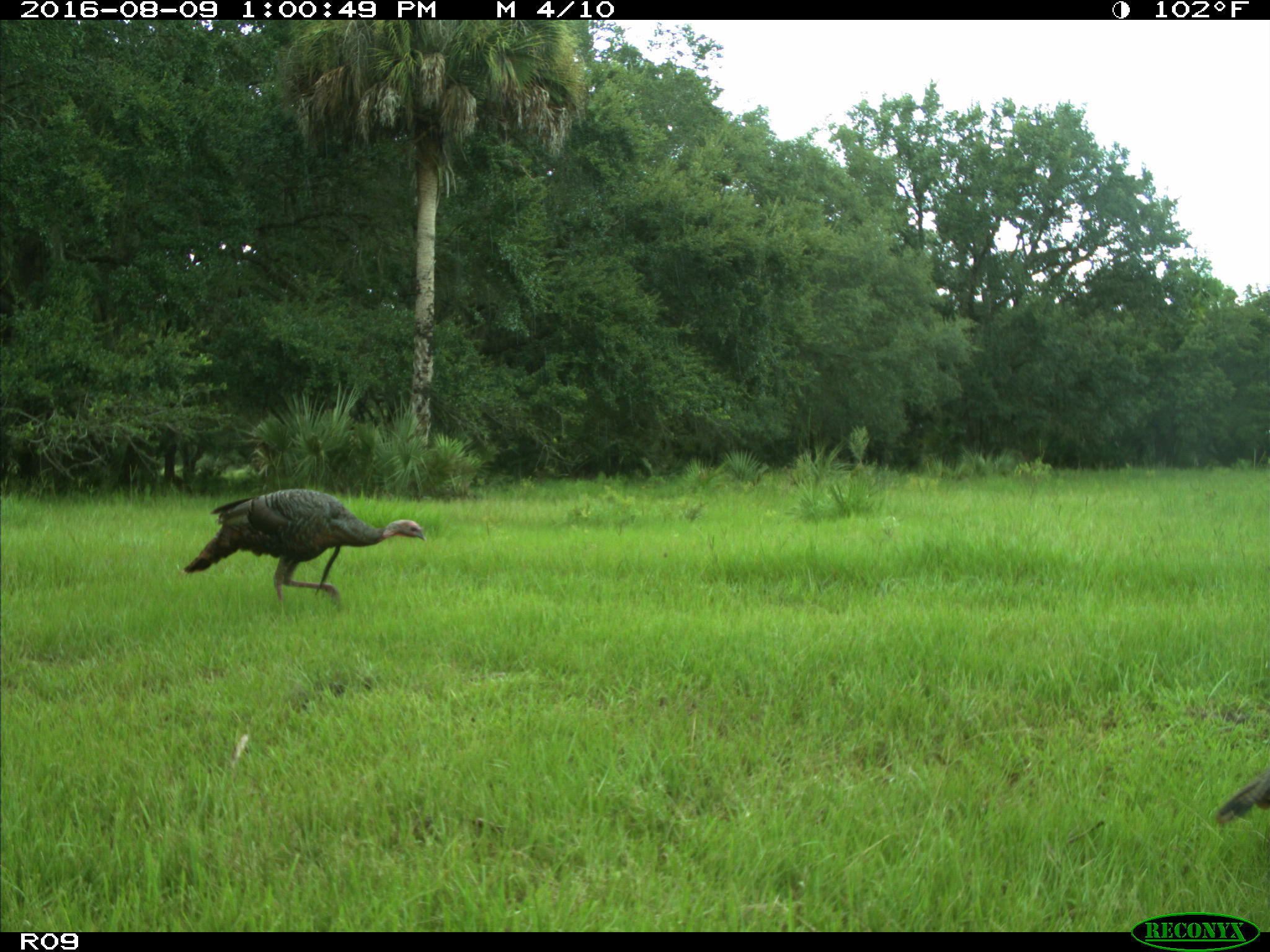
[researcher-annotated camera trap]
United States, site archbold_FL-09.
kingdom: Animalia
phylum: Chordata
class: Aves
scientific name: Aves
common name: birds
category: unidentified bird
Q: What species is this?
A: Unidentified bird (birds) (Aves).